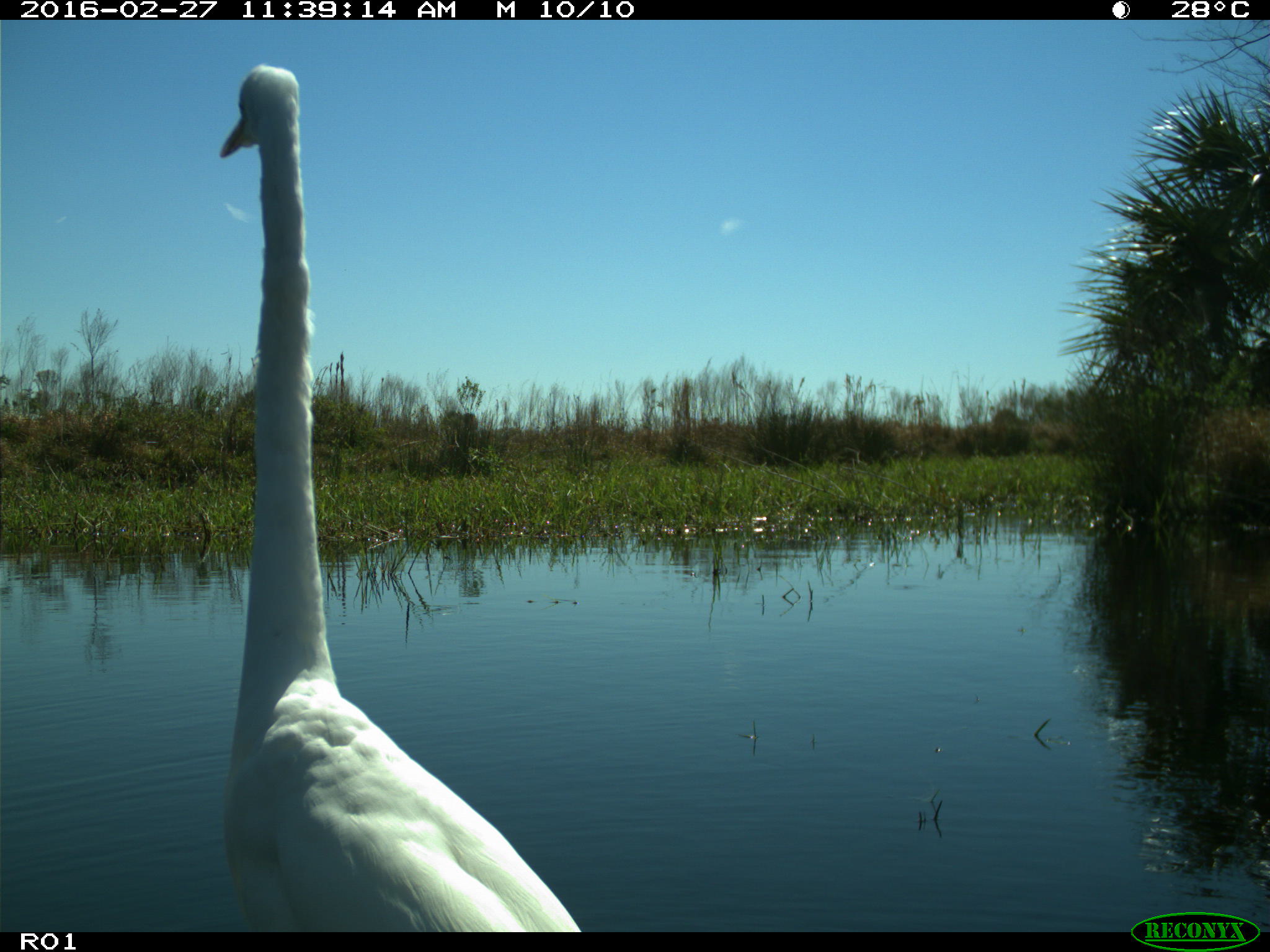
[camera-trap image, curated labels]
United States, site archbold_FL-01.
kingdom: Animalia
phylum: Chordata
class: Aves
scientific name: Aves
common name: birds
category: unidentified bird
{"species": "unidentified bird (birds) (Aves)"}